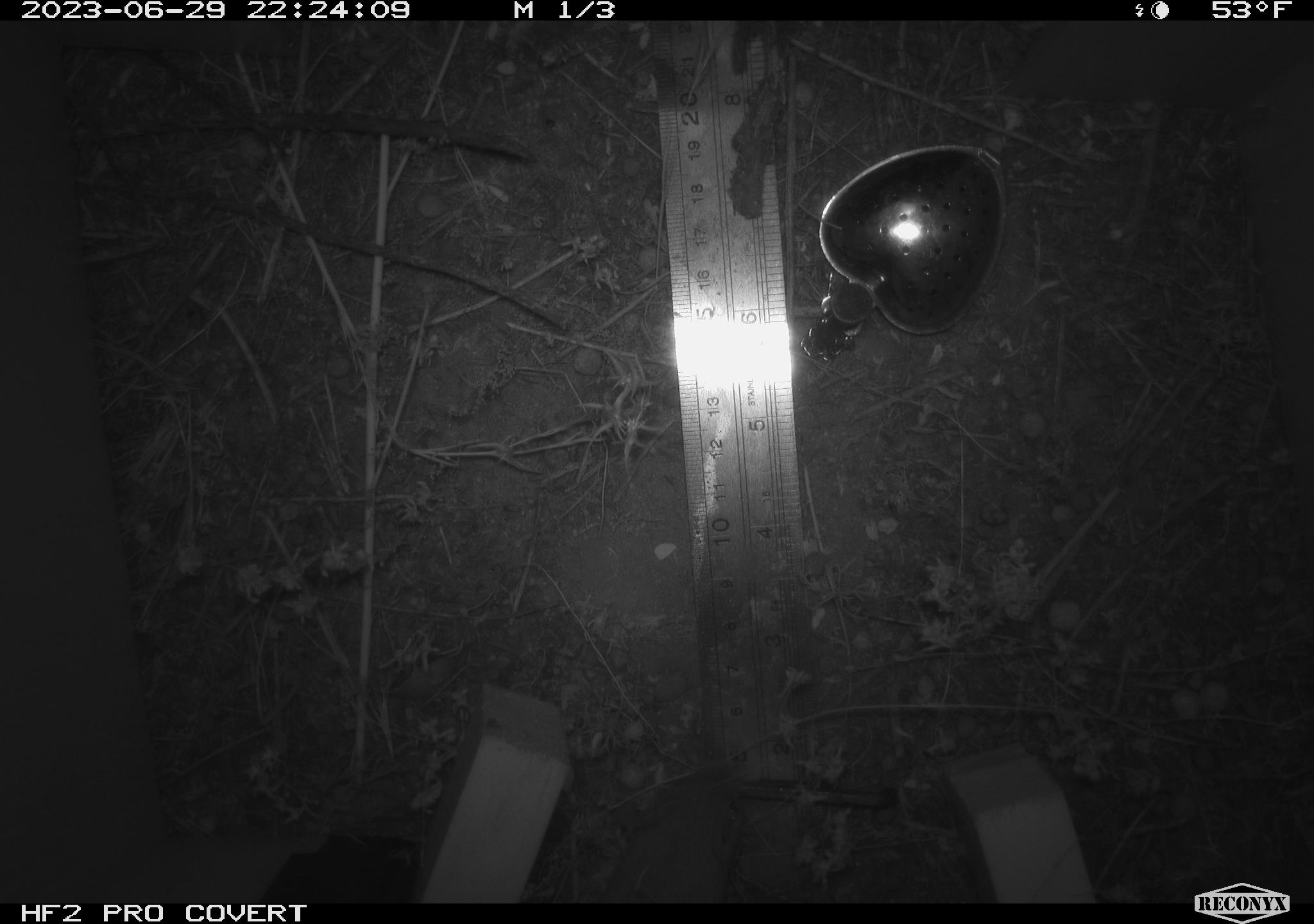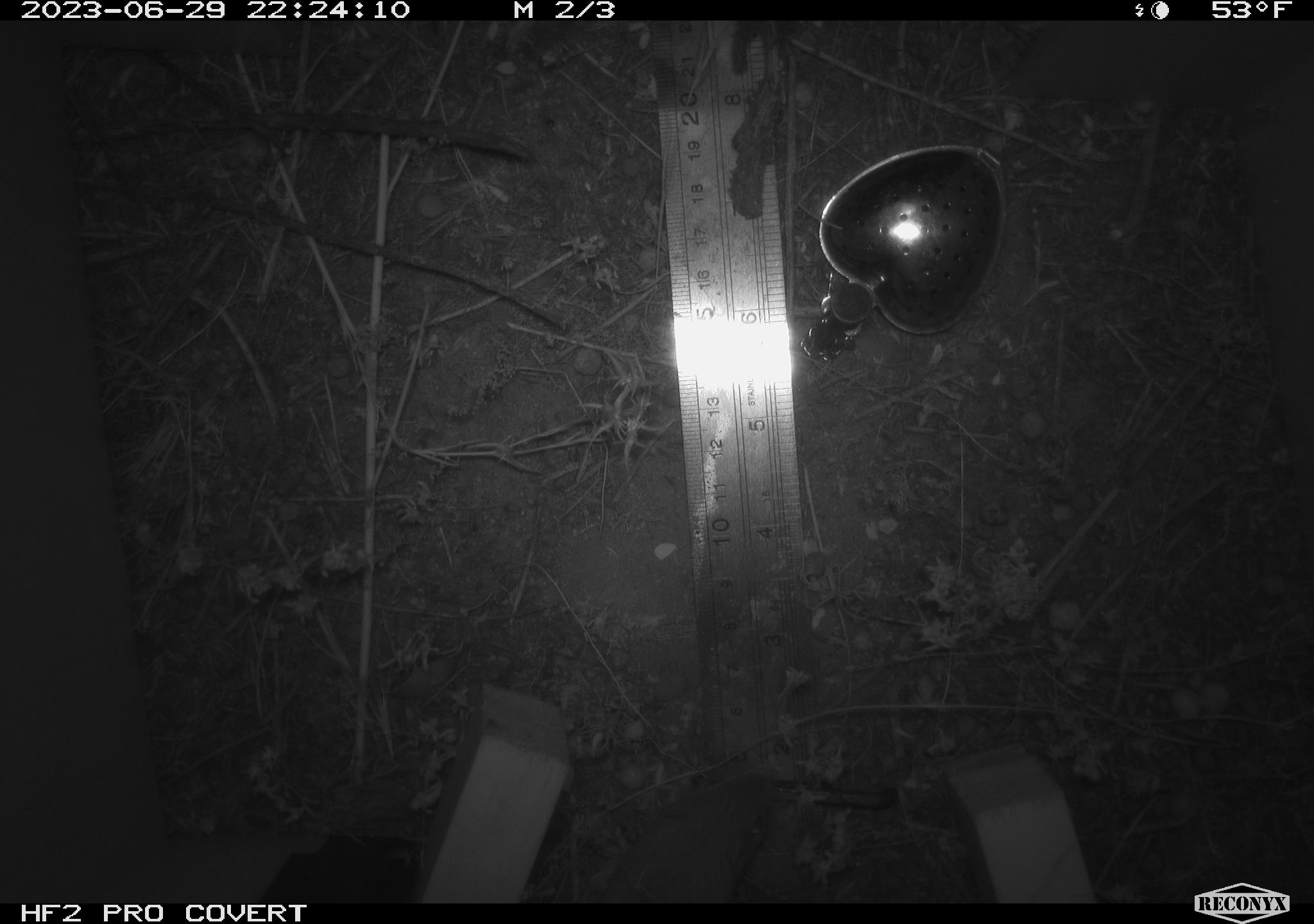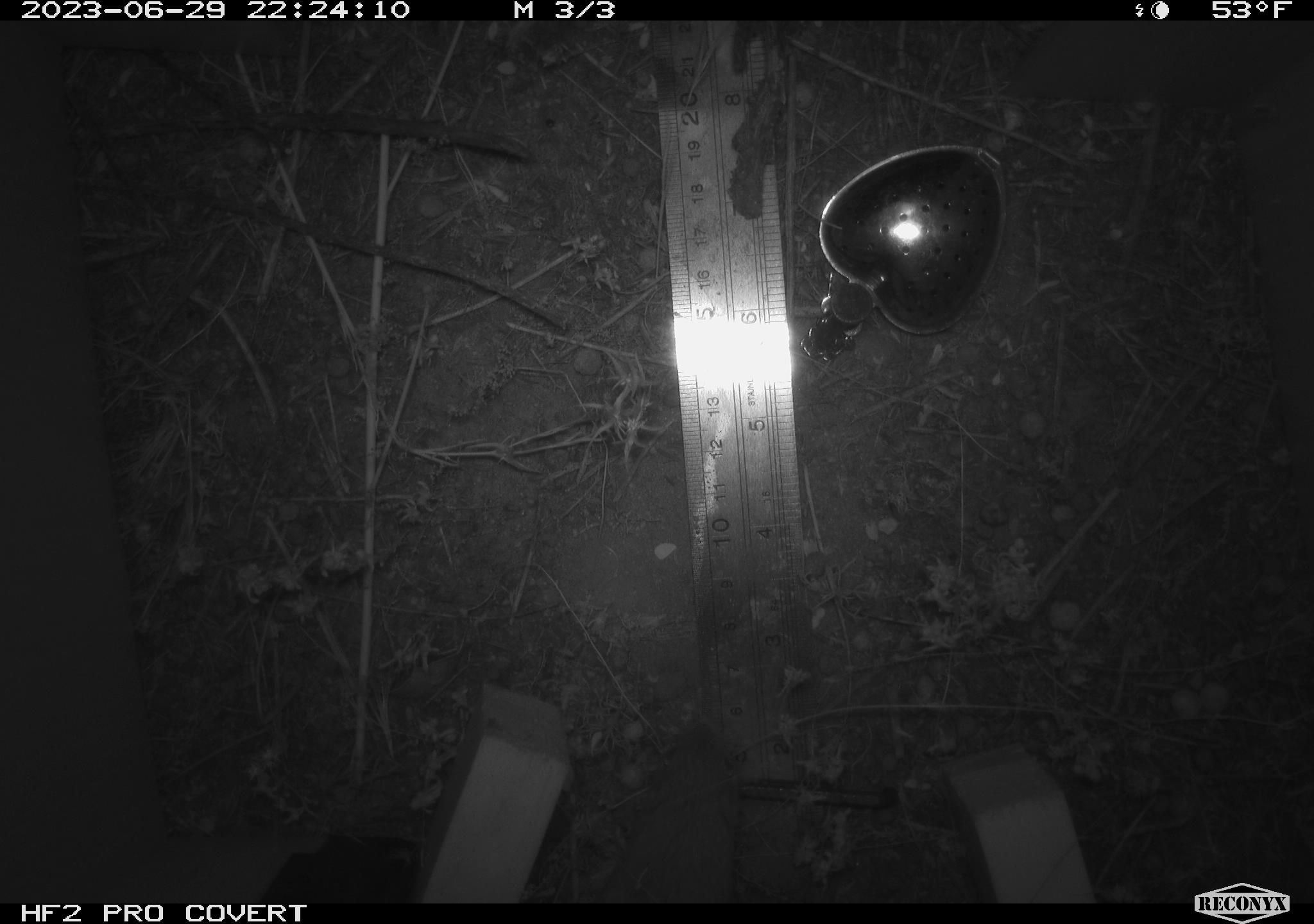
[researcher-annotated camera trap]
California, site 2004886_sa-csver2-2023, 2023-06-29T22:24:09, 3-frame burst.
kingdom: Animalia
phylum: Chordata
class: Mammalia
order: Rodentia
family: Heteromyidae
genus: Dipodomys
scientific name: Dipodomys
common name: kangaroo rats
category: dipodomys species